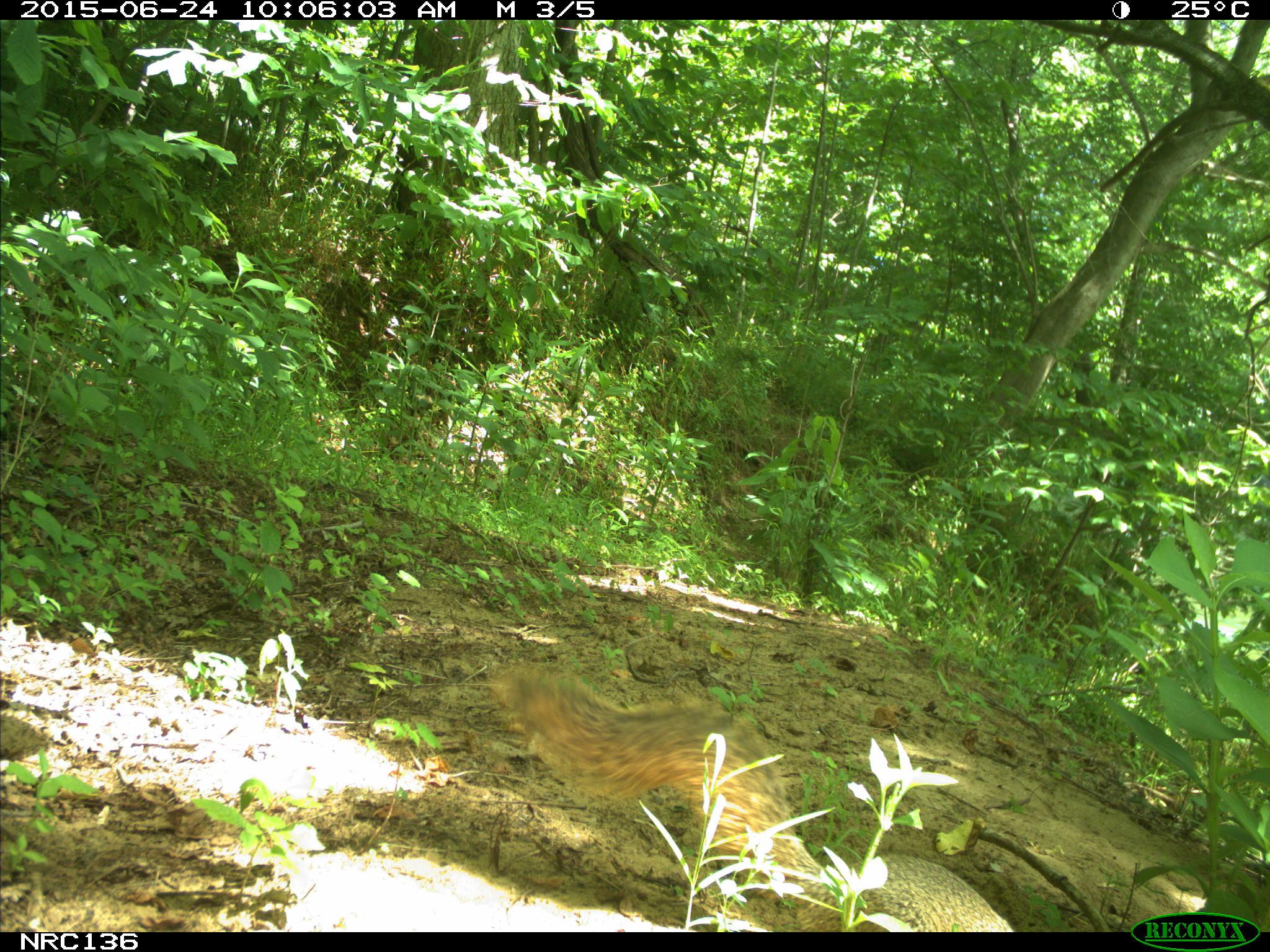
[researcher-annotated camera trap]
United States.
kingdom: Animalia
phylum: Chordata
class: Mammalia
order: Rodentia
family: Sciuridae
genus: Sciurus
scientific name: Sciurus niger cinereus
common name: eastern fox squirrel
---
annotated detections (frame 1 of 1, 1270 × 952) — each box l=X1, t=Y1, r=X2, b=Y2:
Eastern Fox Squirrel: l=479, t=652, r=1022, b=933